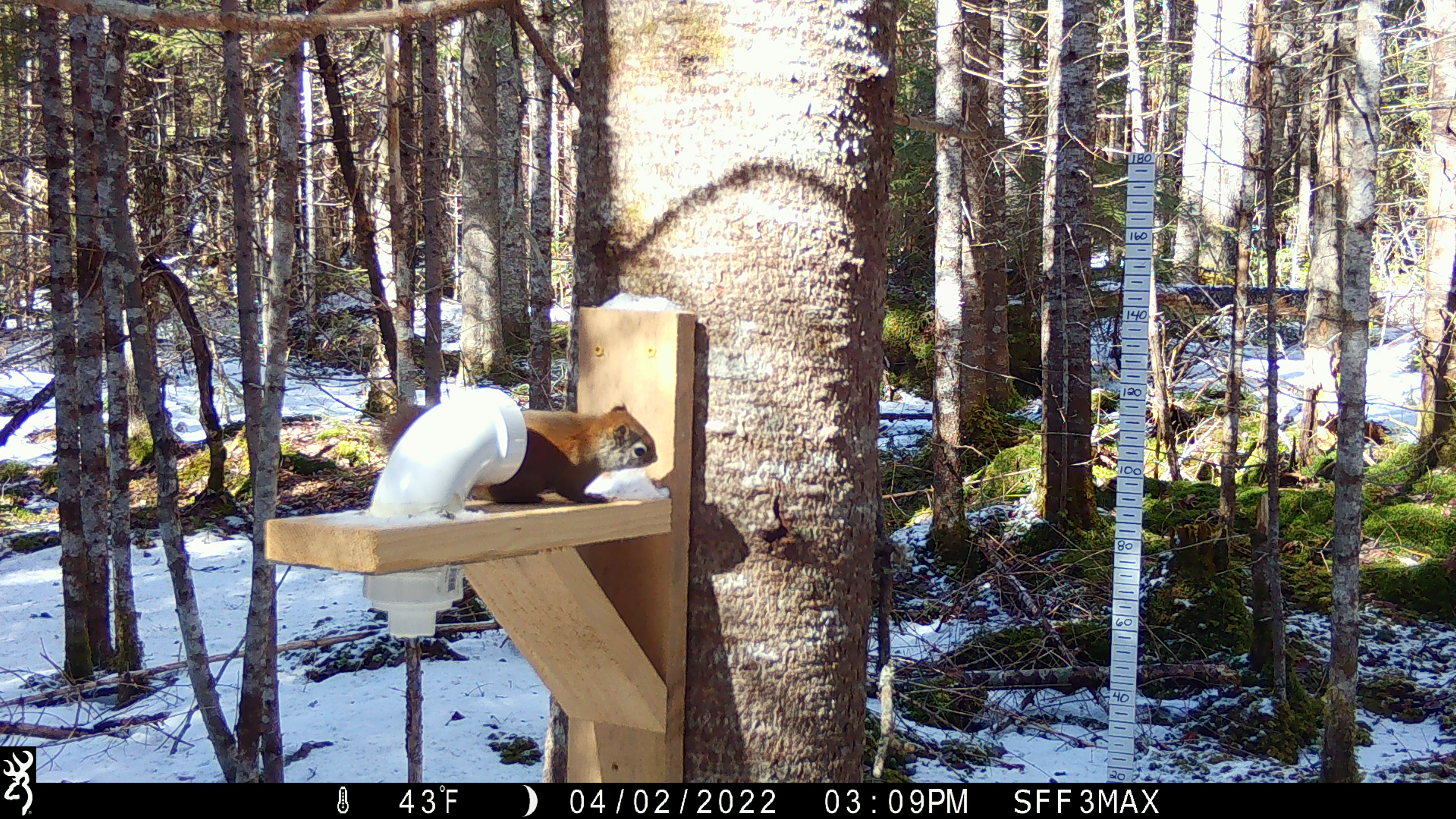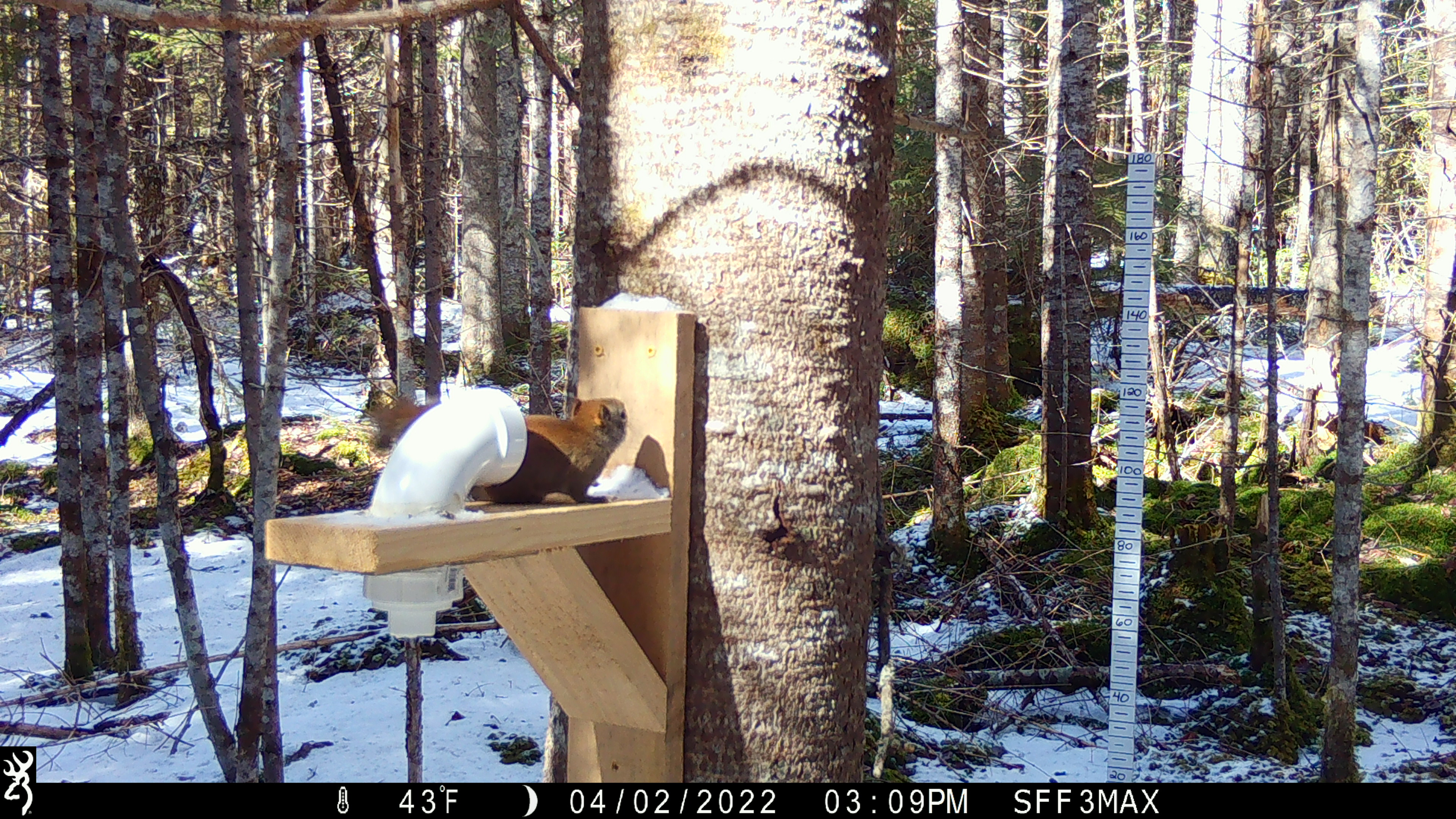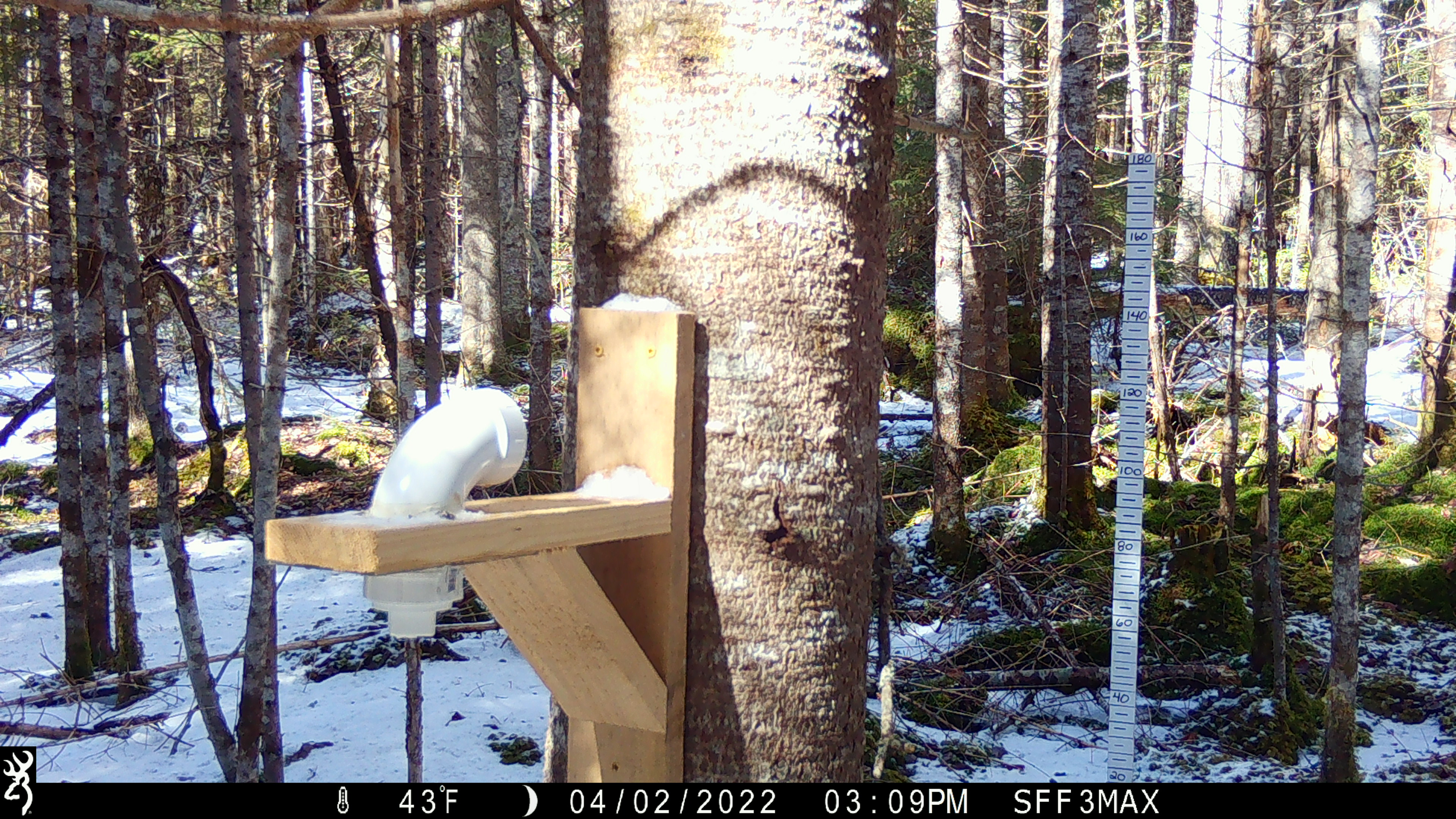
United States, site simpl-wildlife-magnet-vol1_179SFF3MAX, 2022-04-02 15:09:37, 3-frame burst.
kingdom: Animalia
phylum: Chordata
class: Mammalia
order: Rodentia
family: Sciuridae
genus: Tamiasciurus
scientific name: Tamiasciurus hudsonicus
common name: red squirrel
Red squirrel (Tamiasciurus hudsonicus).